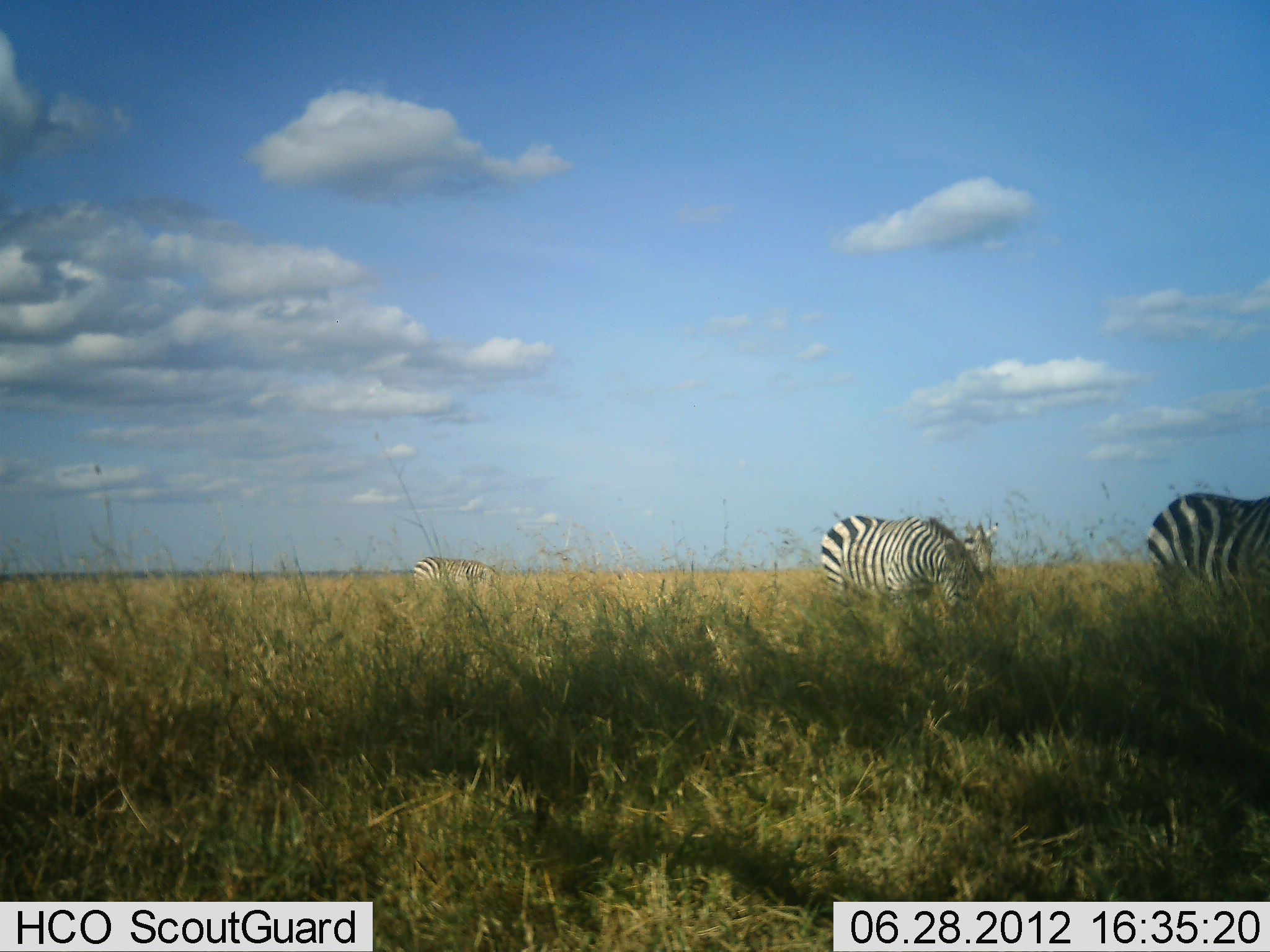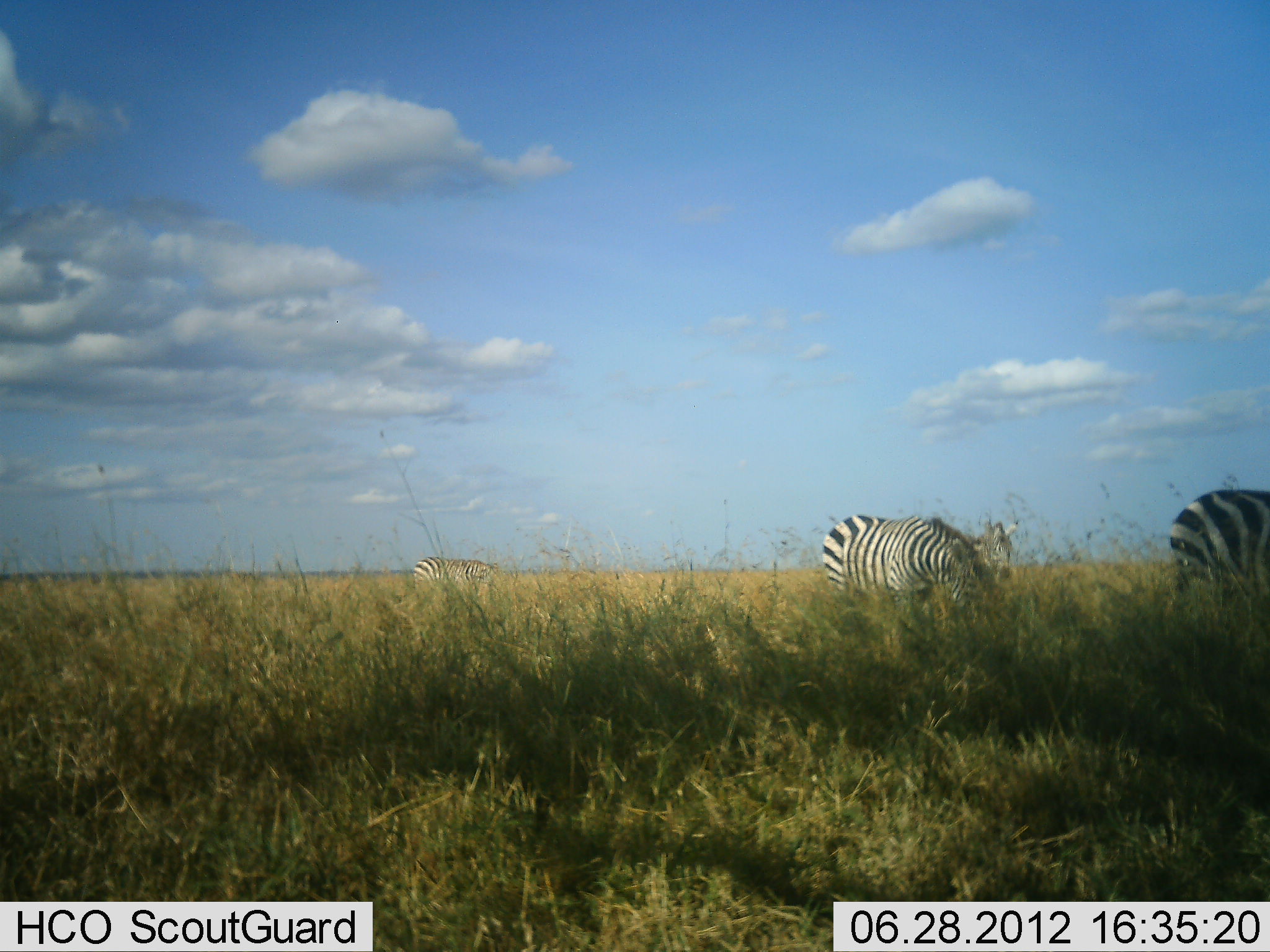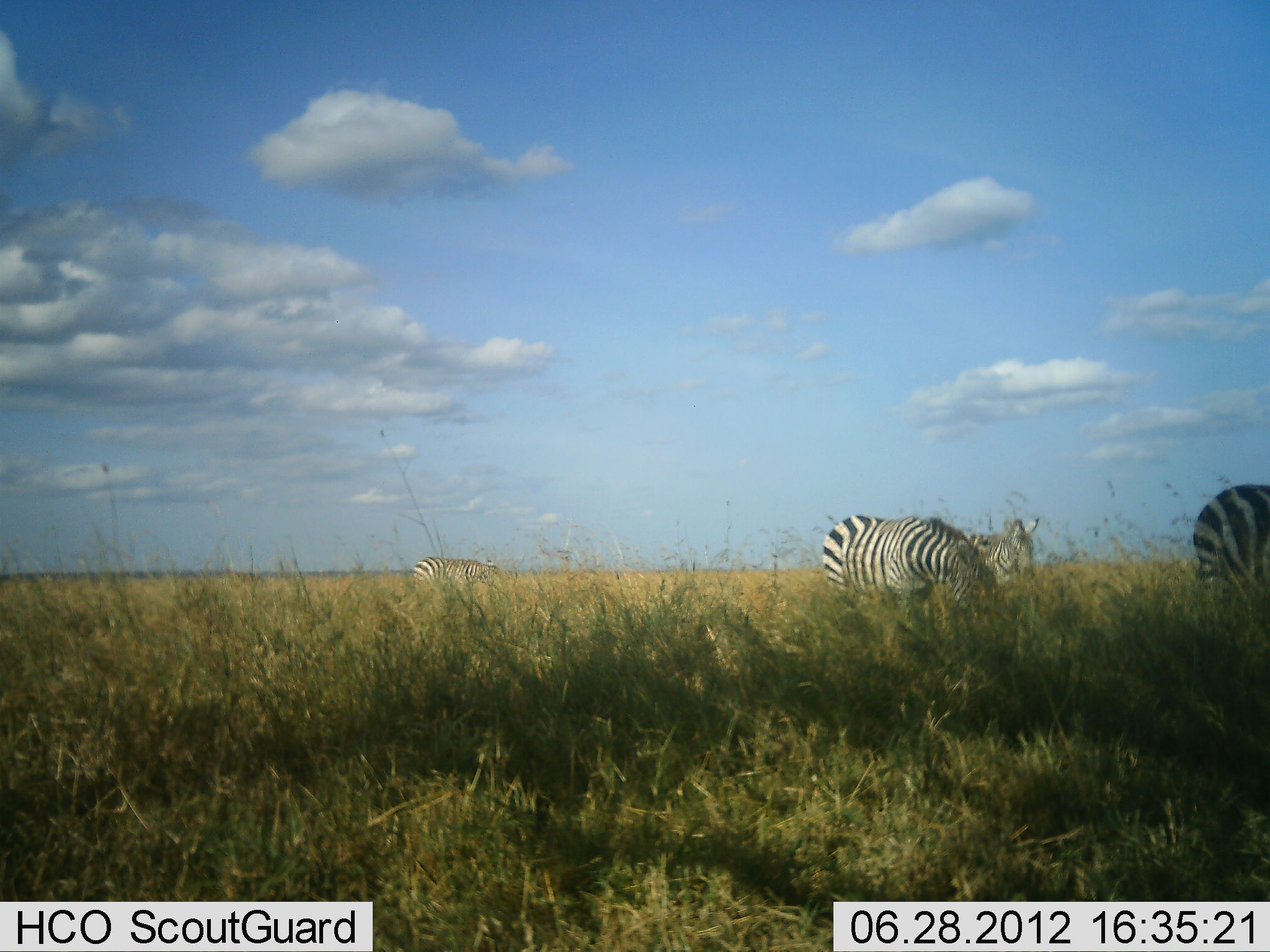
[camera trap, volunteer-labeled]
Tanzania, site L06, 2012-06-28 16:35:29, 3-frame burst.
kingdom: Animalia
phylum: Chordata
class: Mammalia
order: Perissodactyla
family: Equidae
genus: Equus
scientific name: Equus quagga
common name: plains zebra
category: zebra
Zebra (plains zebra) (Equus quagga), count 4. Behavior (volunteer vote fractions): standing 20%, resting 10%, moving 50%, interacting 0%. Young present (vote fraction): 0%. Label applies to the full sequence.